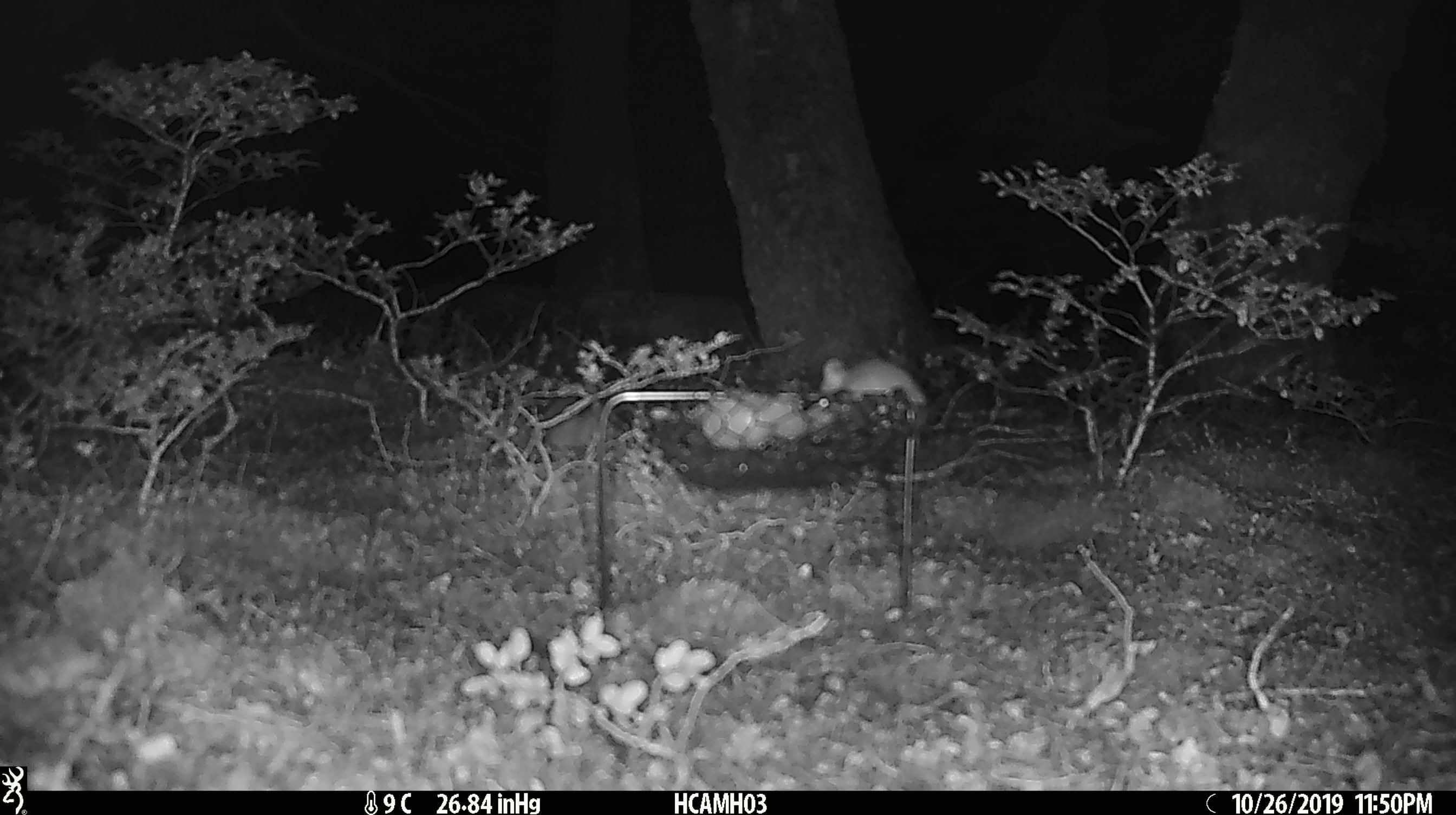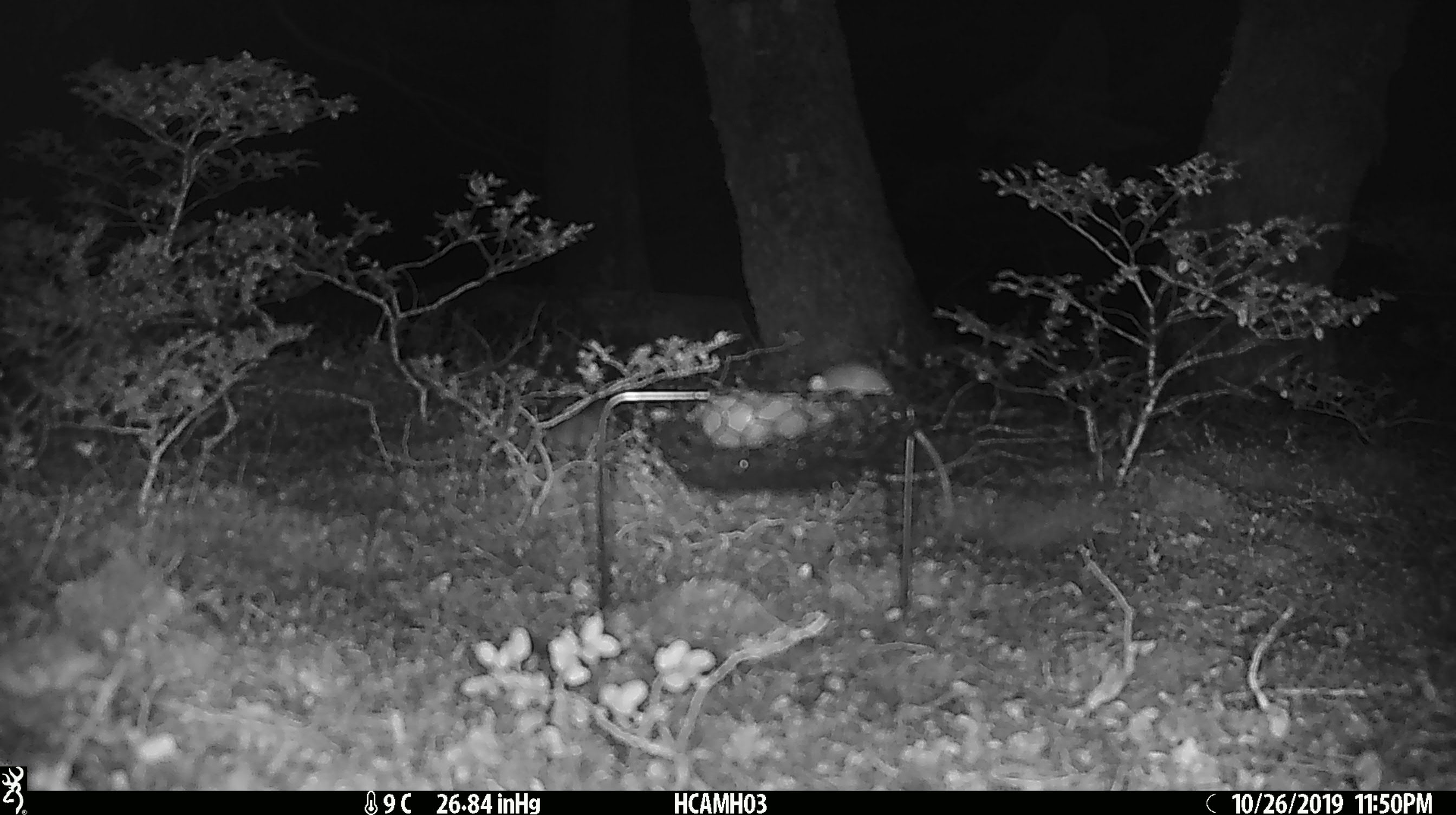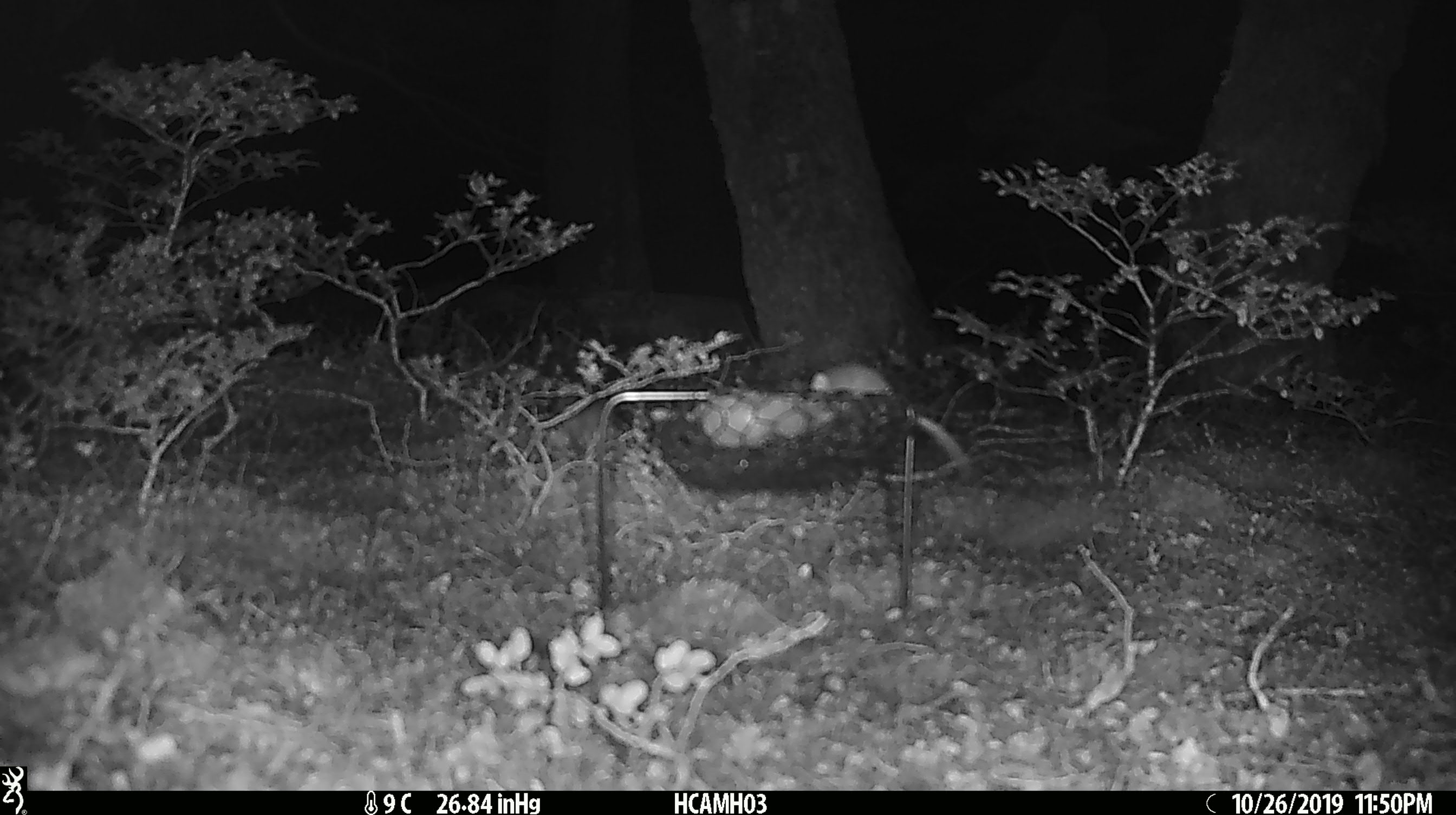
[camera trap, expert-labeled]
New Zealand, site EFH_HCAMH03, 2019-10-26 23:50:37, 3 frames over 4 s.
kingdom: Animalia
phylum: Chordata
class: Mammalia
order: Rodentia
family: Muridae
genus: Mus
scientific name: Mus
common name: mouse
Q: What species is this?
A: Mouse (Mus).